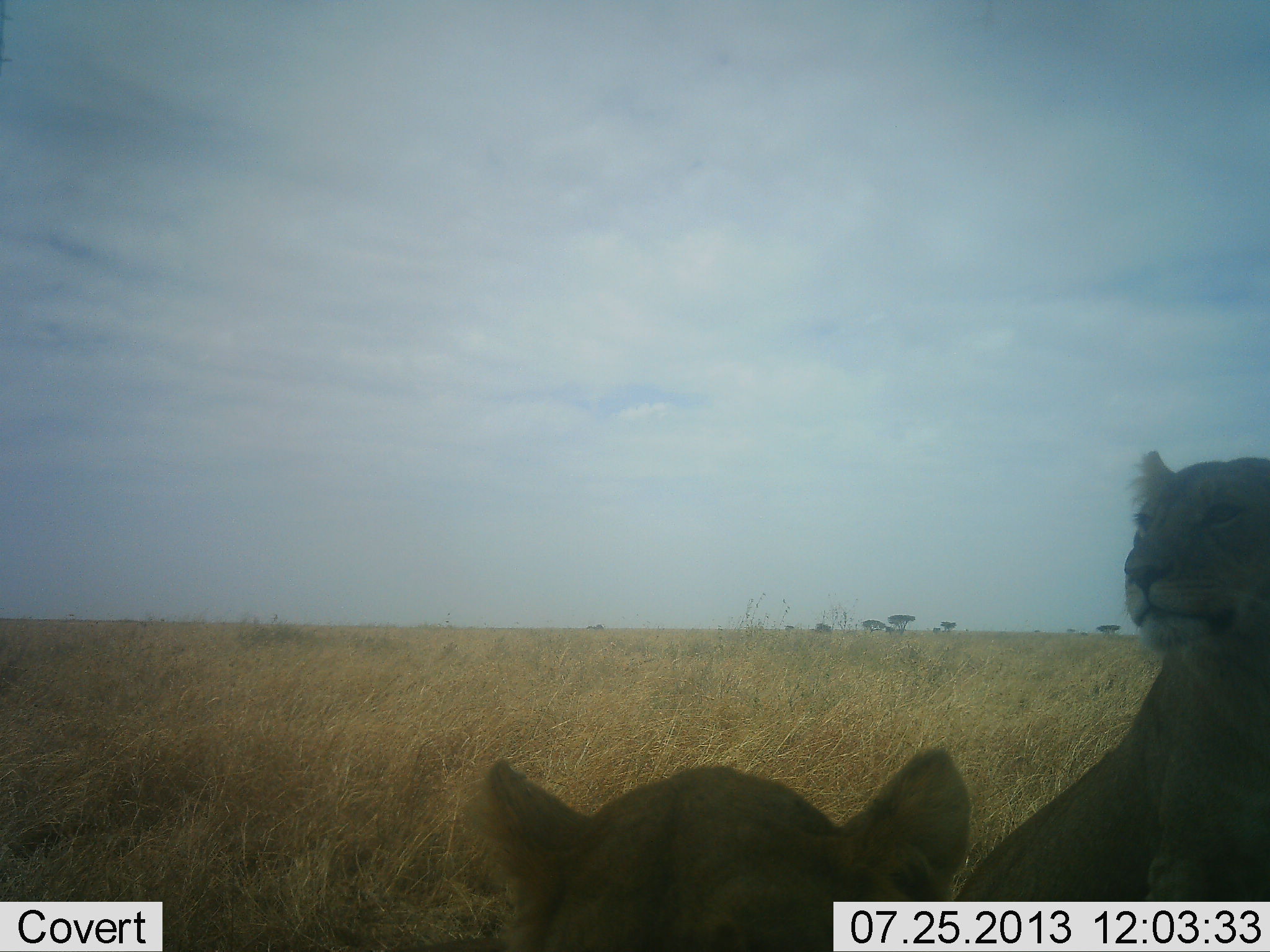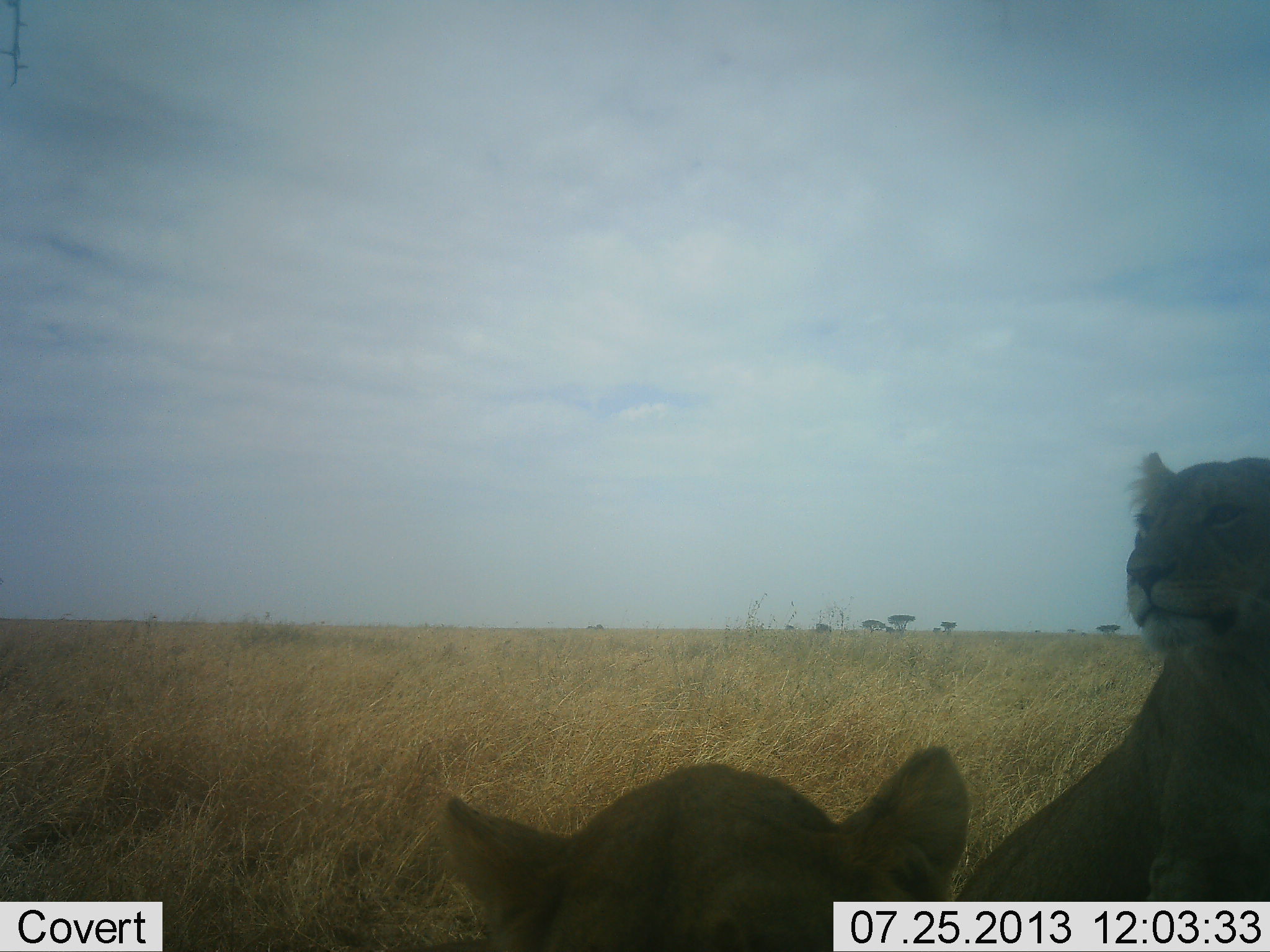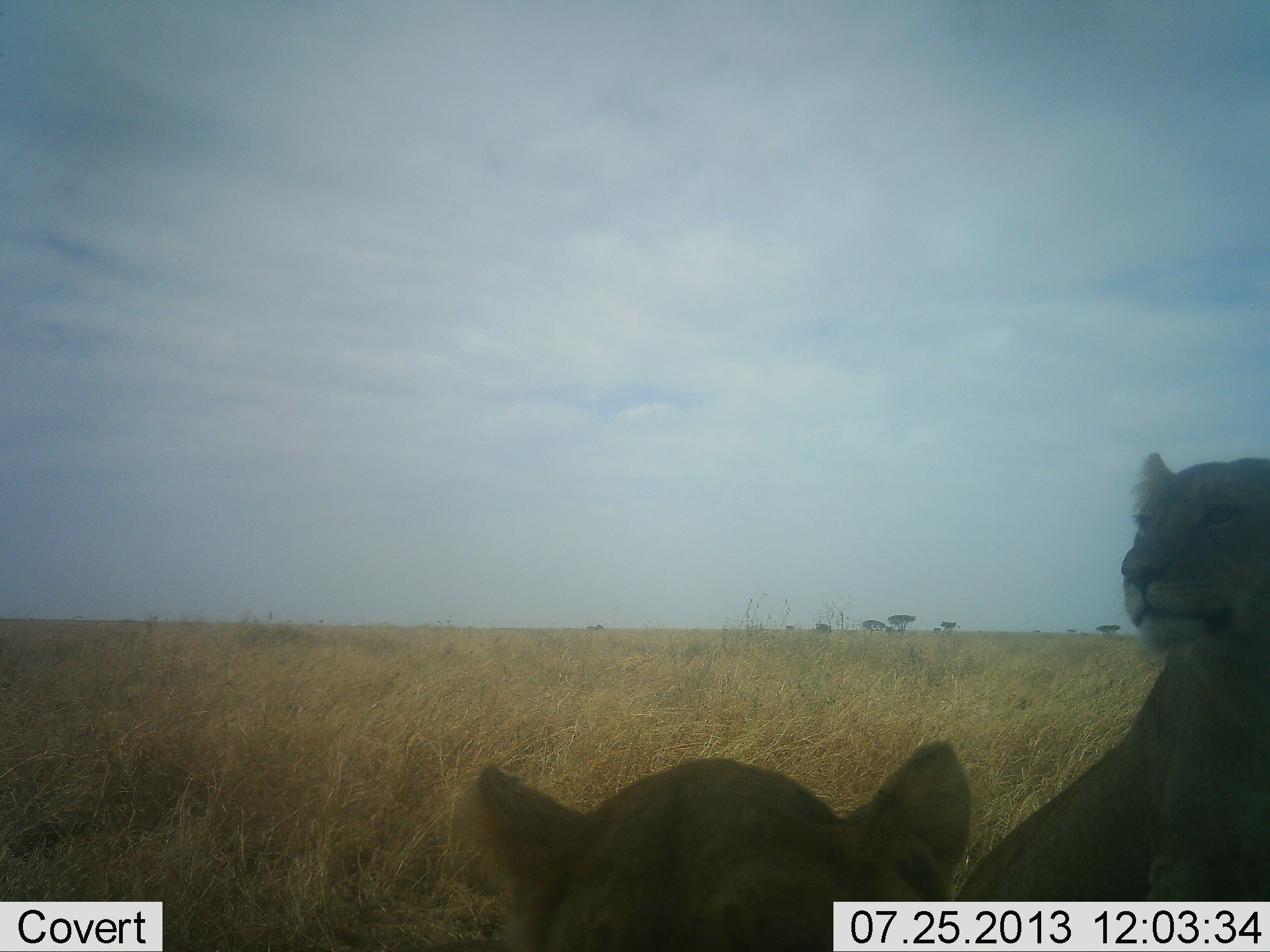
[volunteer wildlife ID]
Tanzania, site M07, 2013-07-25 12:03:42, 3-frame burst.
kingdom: Animalia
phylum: Chordata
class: Mammalia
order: Carnivora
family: Felidae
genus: Panthera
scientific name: Panthera leo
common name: lion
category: lionfemale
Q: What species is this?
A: Lionfemale (lion) (Panthera leo).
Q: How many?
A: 2.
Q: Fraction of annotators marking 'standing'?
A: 13%.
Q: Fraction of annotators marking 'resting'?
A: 96%.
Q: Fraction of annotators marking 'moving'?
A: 0%.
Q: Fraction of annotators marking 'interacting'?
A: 0%.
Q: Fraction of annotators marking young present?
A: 9%.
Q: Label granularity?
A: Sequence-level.